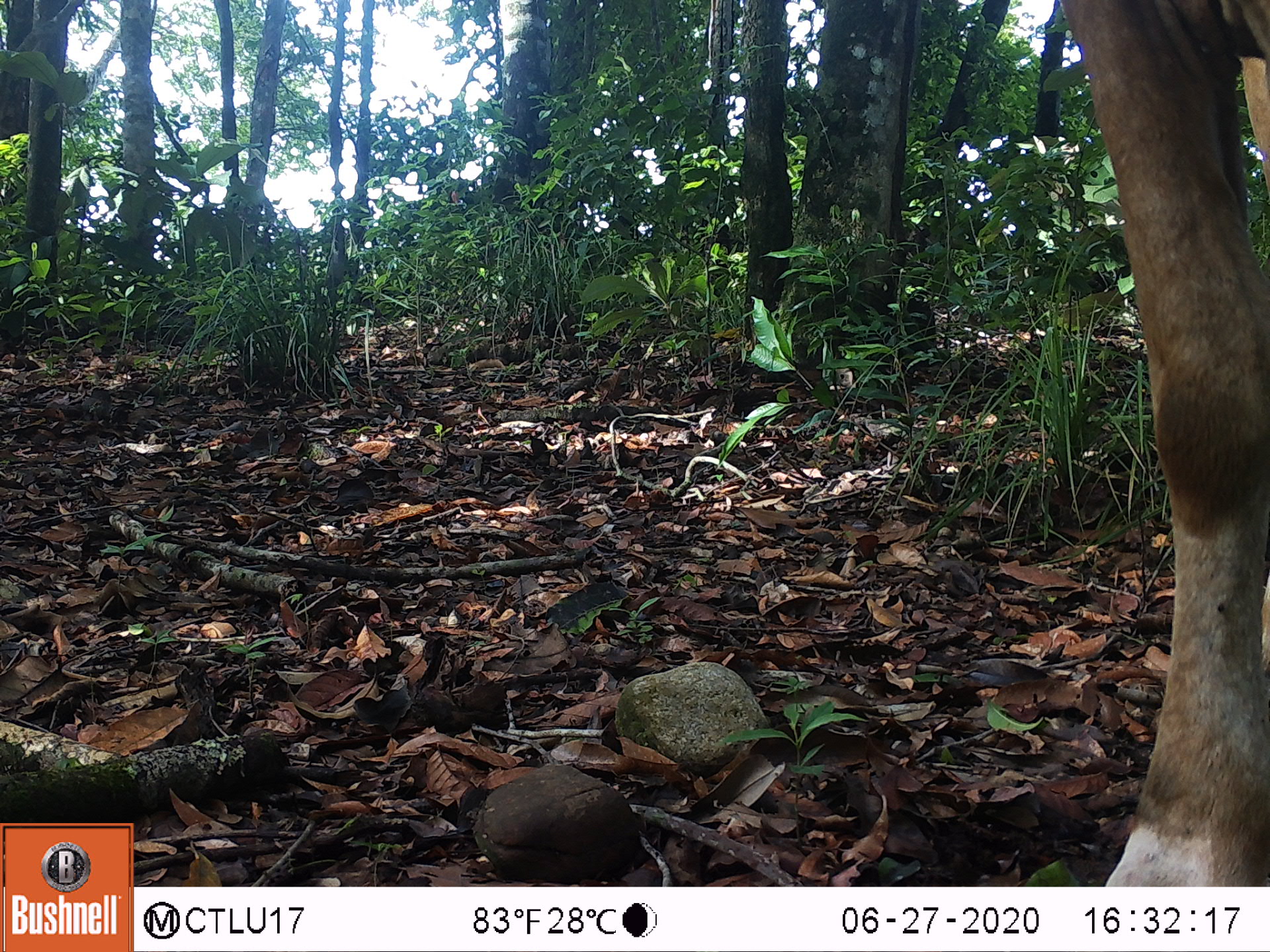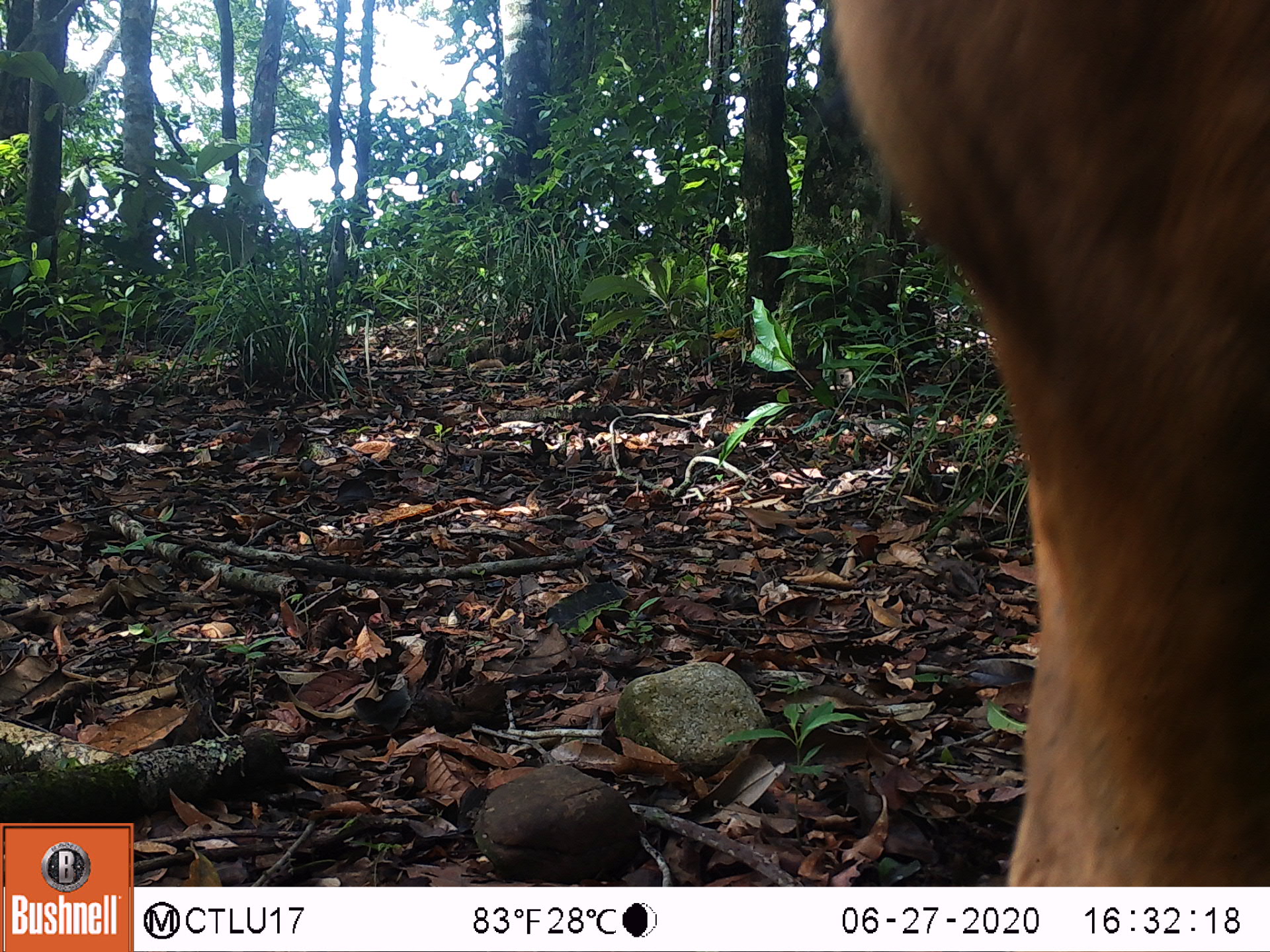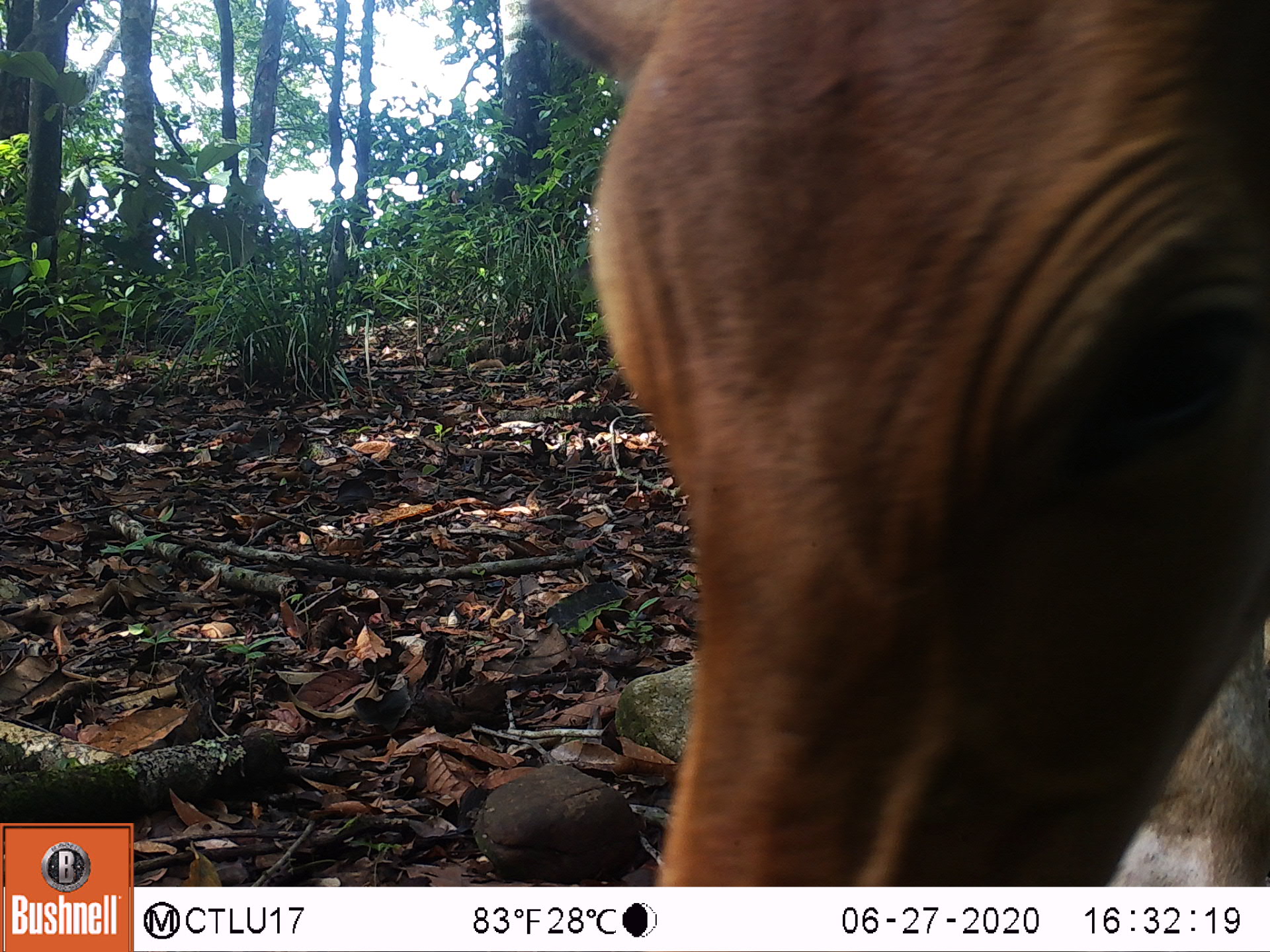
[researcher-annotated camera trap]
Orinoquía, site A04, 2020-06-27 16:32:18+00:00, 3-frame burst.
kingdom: Animalia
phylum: Chordata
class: Mammalia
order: Artiodactyla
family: Bovidae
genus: Bos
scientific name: Bos taurus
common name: cow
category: cattle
Cattle (cow) (Bos taurus).